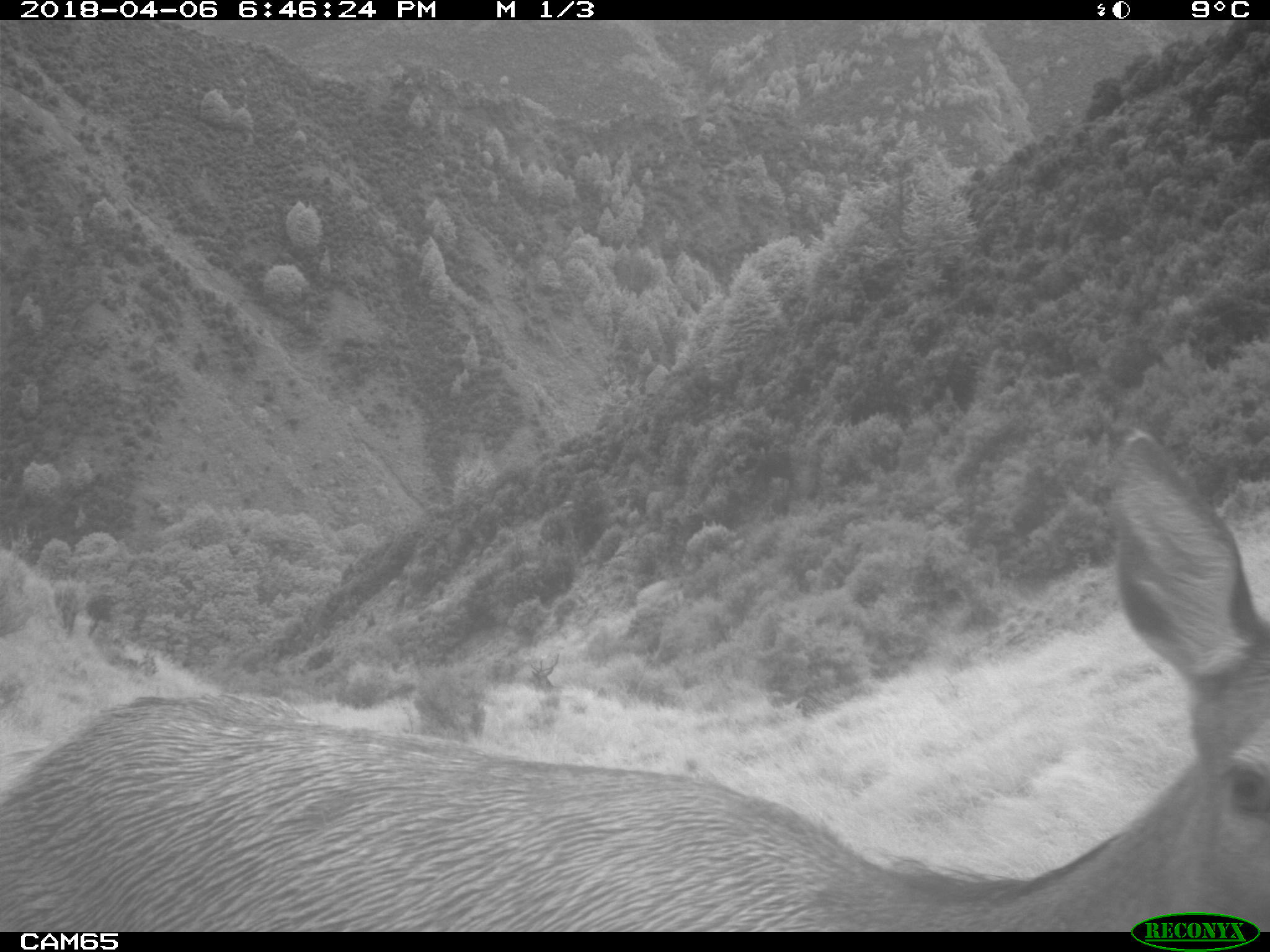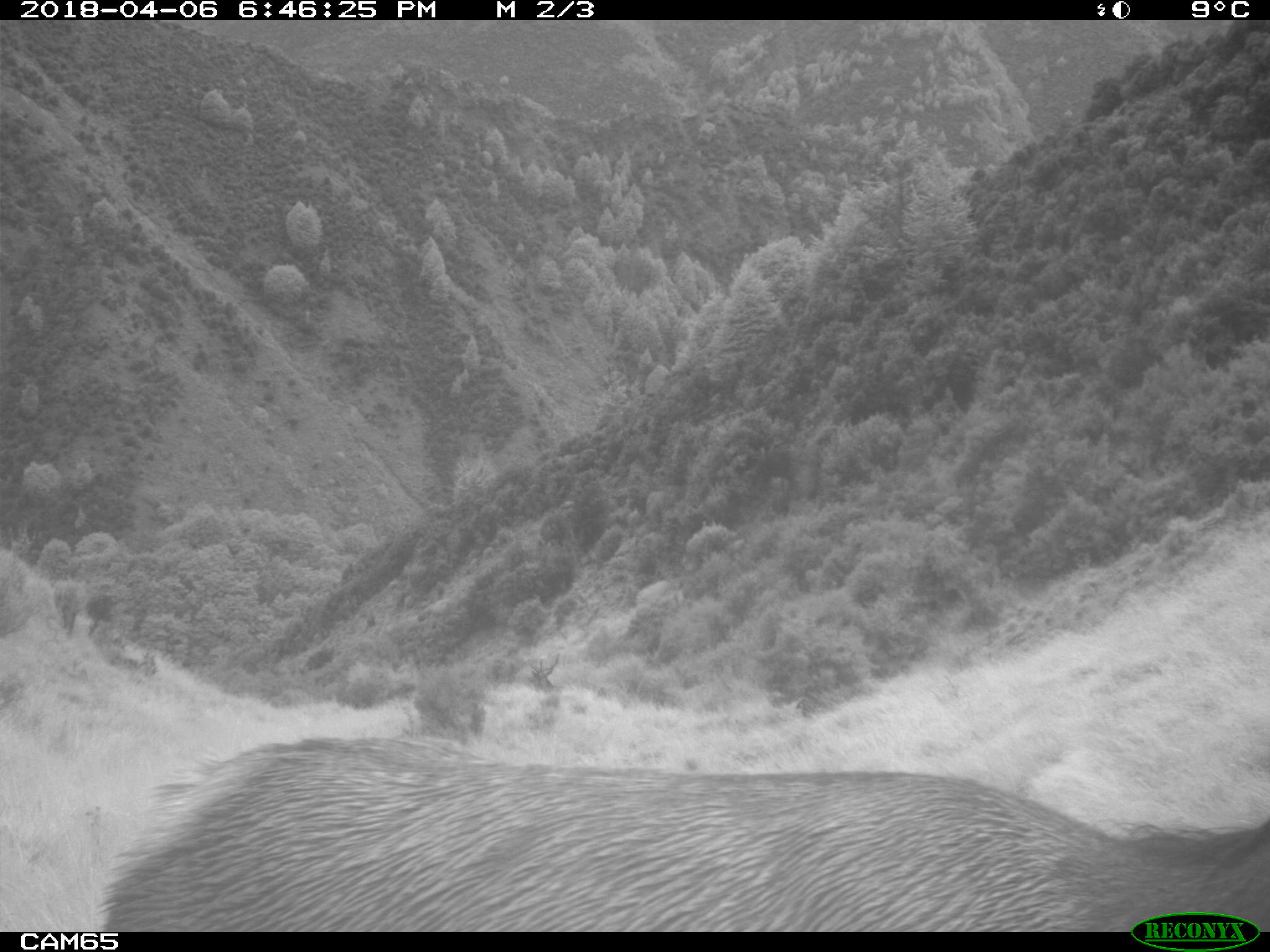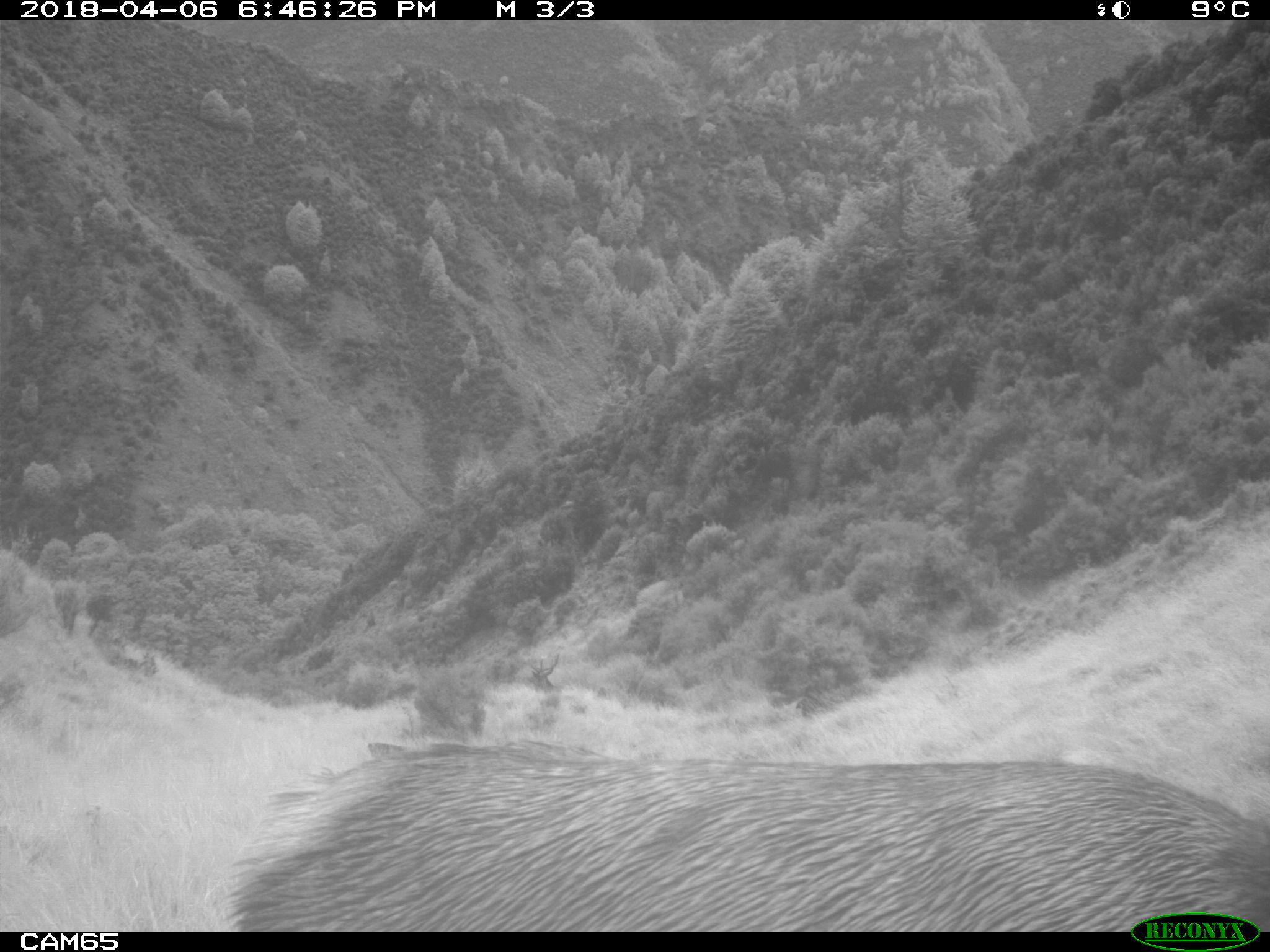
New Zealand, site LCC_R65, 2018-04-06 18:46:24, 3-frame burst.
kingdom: Animalia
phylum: Chordata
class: Mammalia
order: Artiodactyla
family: Cervidae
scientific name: Cervidae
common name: deer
Deer (Cervidae).